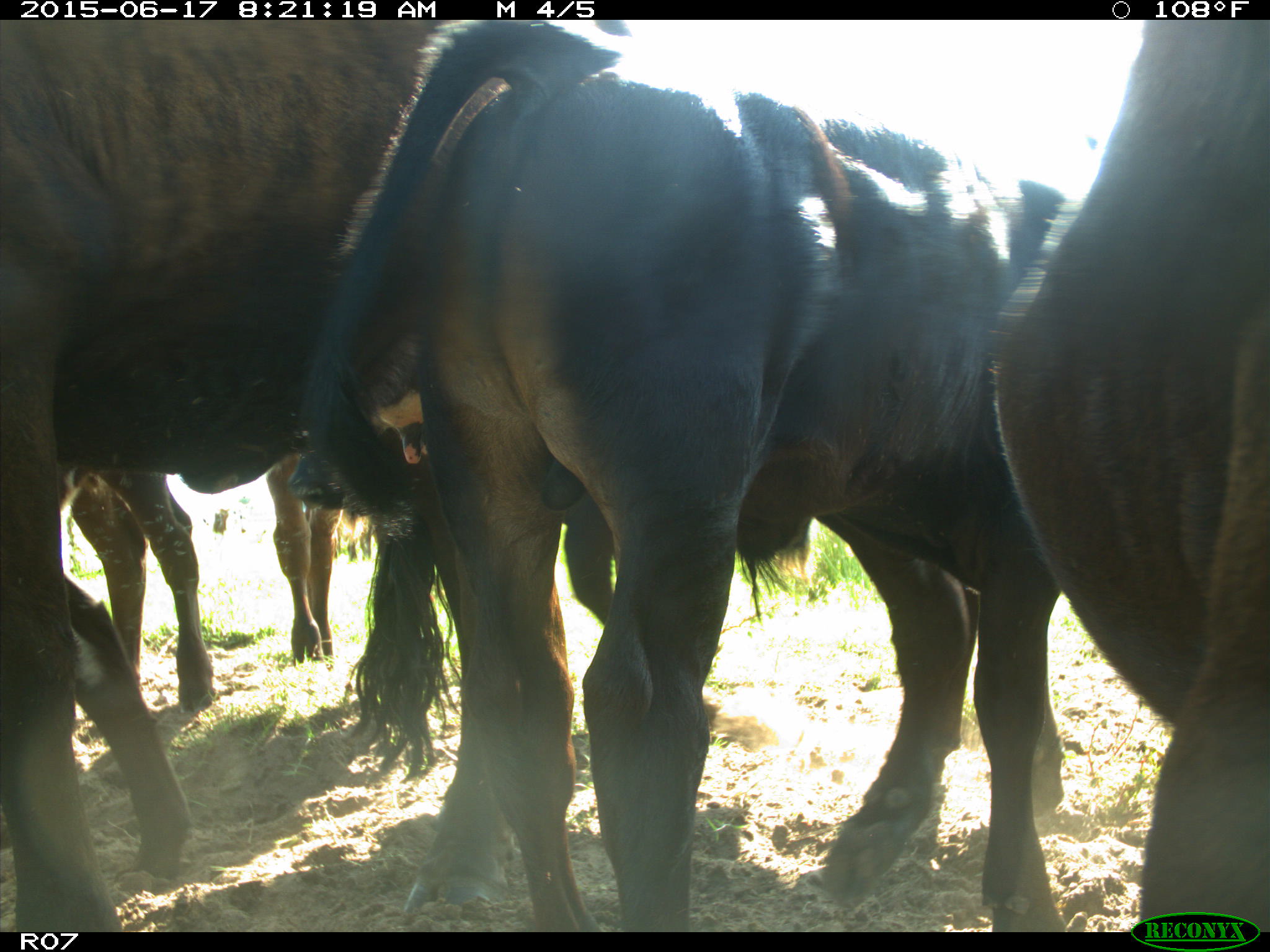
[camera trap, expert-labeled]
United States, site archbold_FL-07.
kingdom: Animalia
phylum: Chordata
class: Mammalia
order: Artiodactyla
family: Bovidae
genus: Bos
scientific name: Bos taurus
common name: domestic cow